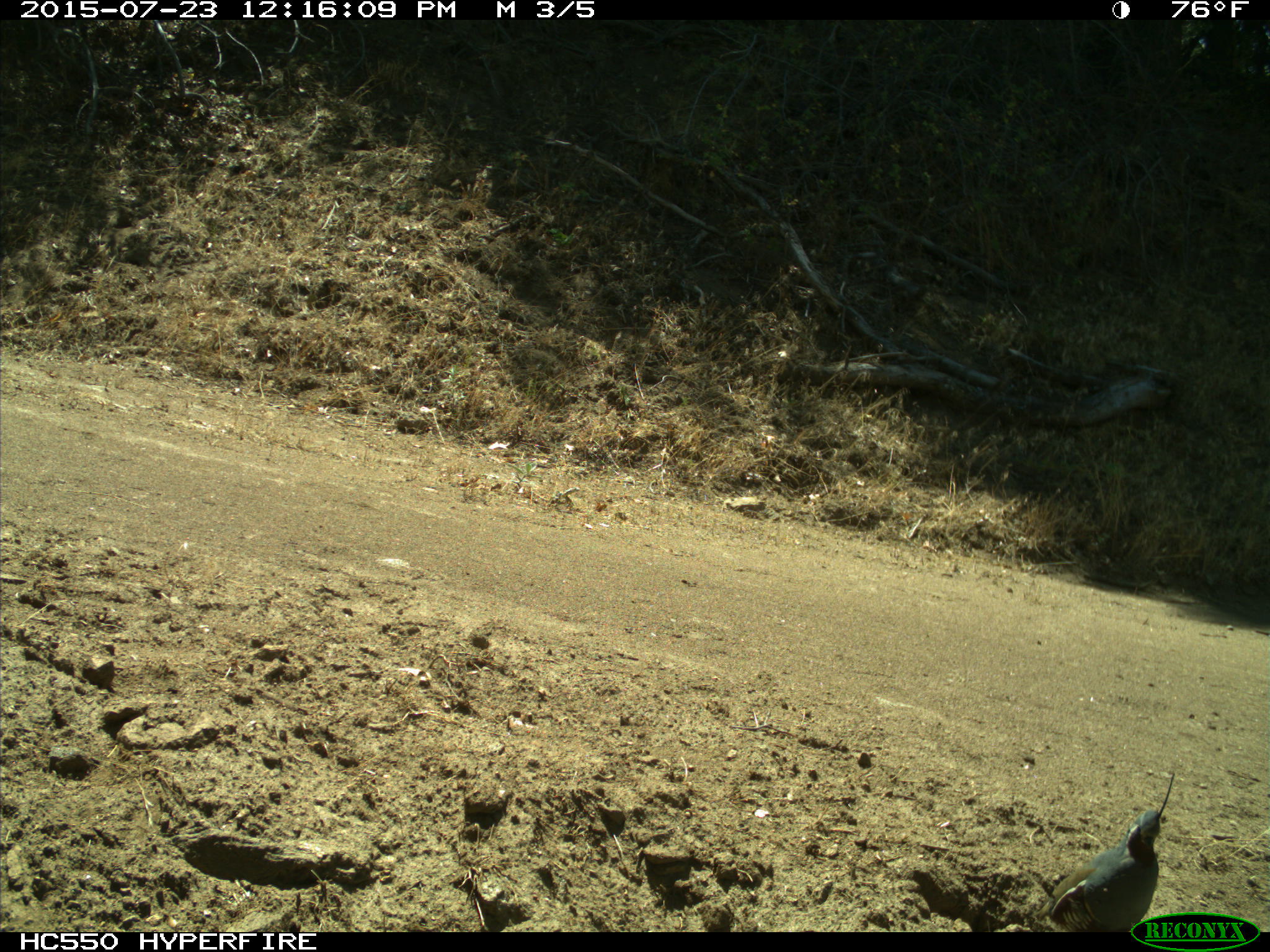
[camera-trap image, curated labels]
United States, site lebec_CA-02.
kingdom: Animalia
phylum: Chordata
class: Aves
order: Galliformes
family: Odontophoridae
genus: Callipepla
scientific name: Callipepla californica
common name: california quail